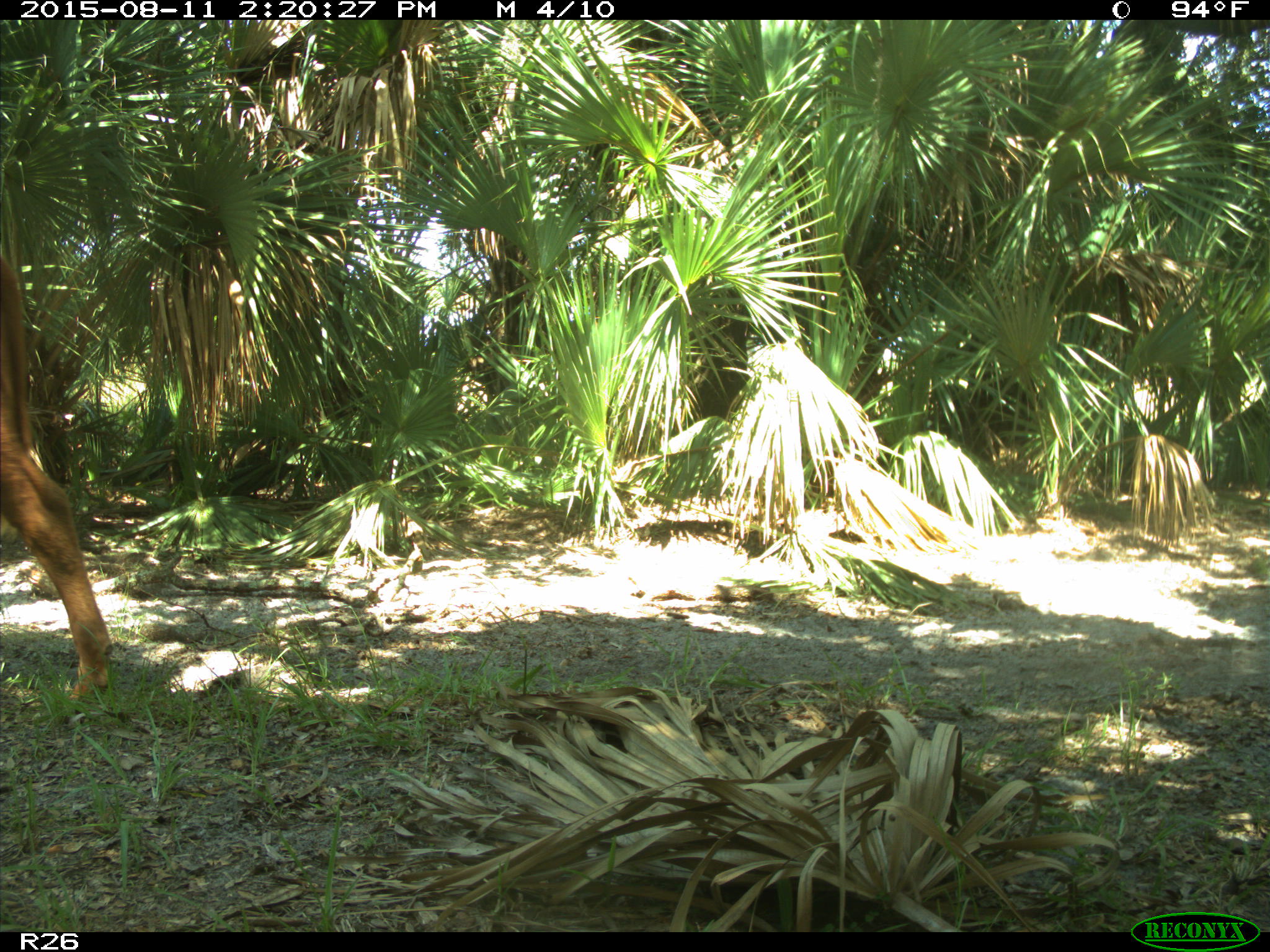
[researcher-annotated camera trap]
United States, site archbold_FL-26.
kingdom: Animalia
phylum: Chordata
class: Mammalia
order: Artiodactyla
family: Bovidae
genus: Bos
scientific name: Bos taurus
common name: domestic cow